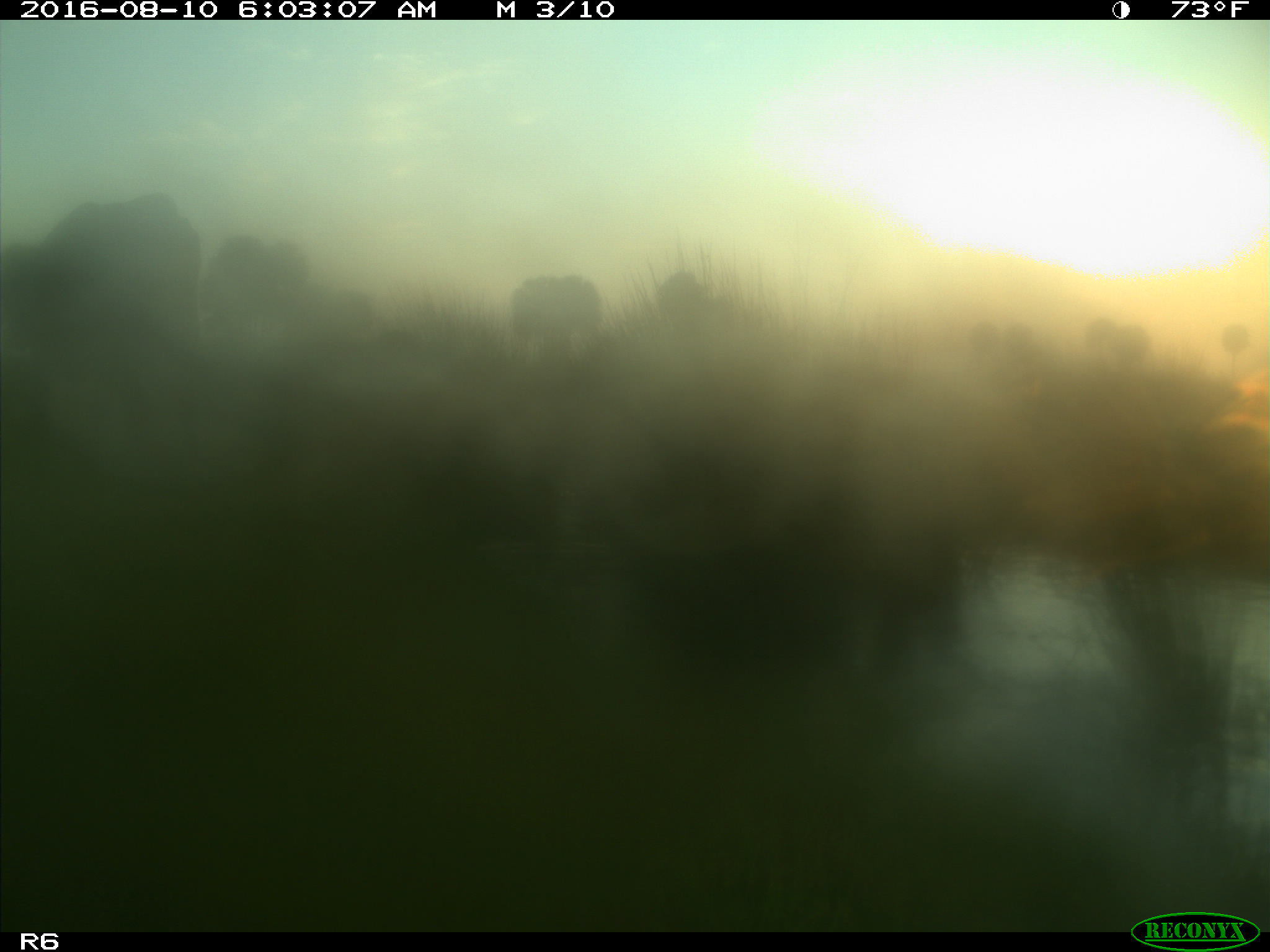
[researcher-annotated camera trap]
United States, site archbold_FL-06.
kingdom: Animalia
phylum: Chordata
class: Mammalia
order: Artiodactyla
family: Bovidae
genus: Bos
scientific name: Bos taurus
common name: domestic cow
Bos taurus (domestic cow).